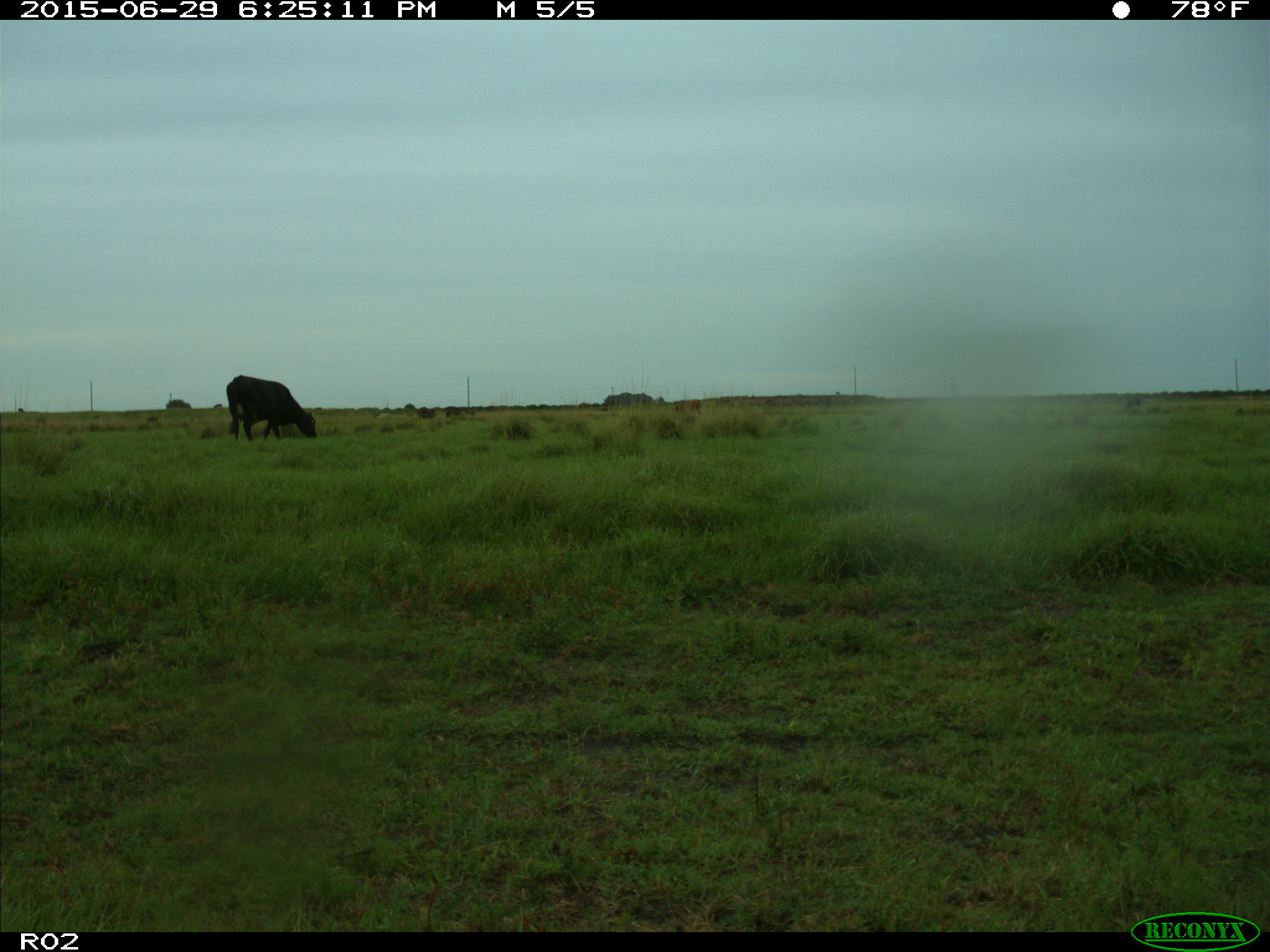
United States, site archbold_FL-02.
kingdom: Animalia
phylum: Chordata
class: Mammalia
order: Artiodactyla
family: Bovidae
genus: Bos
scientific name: Bos taurus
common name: domestic cow